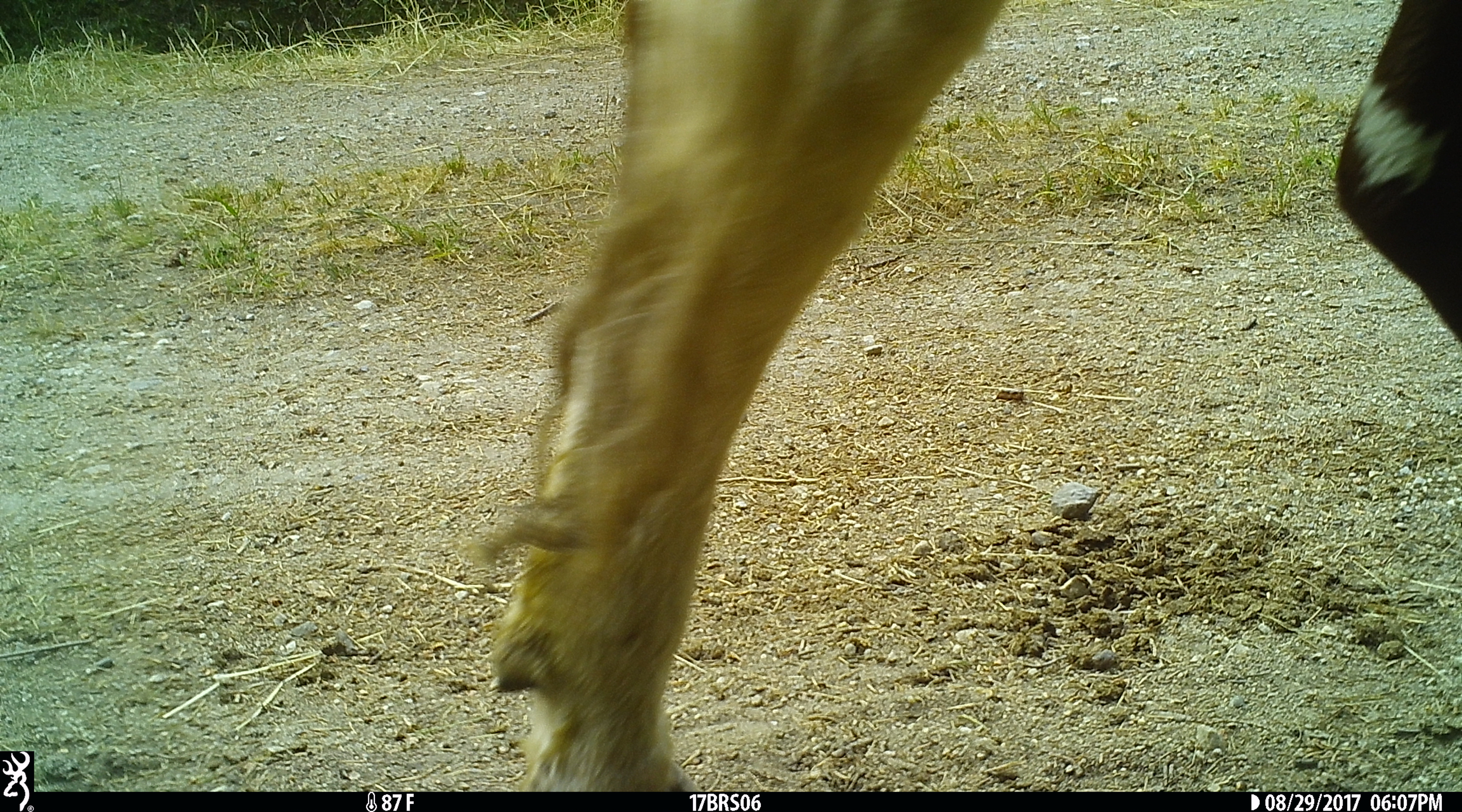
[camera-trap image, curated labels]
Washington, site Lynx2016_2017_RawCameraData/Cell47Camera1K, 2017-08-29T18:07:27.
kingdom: Animalia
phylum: Chordata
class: Mammalia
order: Artiodactyla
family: Bovidae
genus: Bos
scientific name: Bos taurus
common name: domestic cattle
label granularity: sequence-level